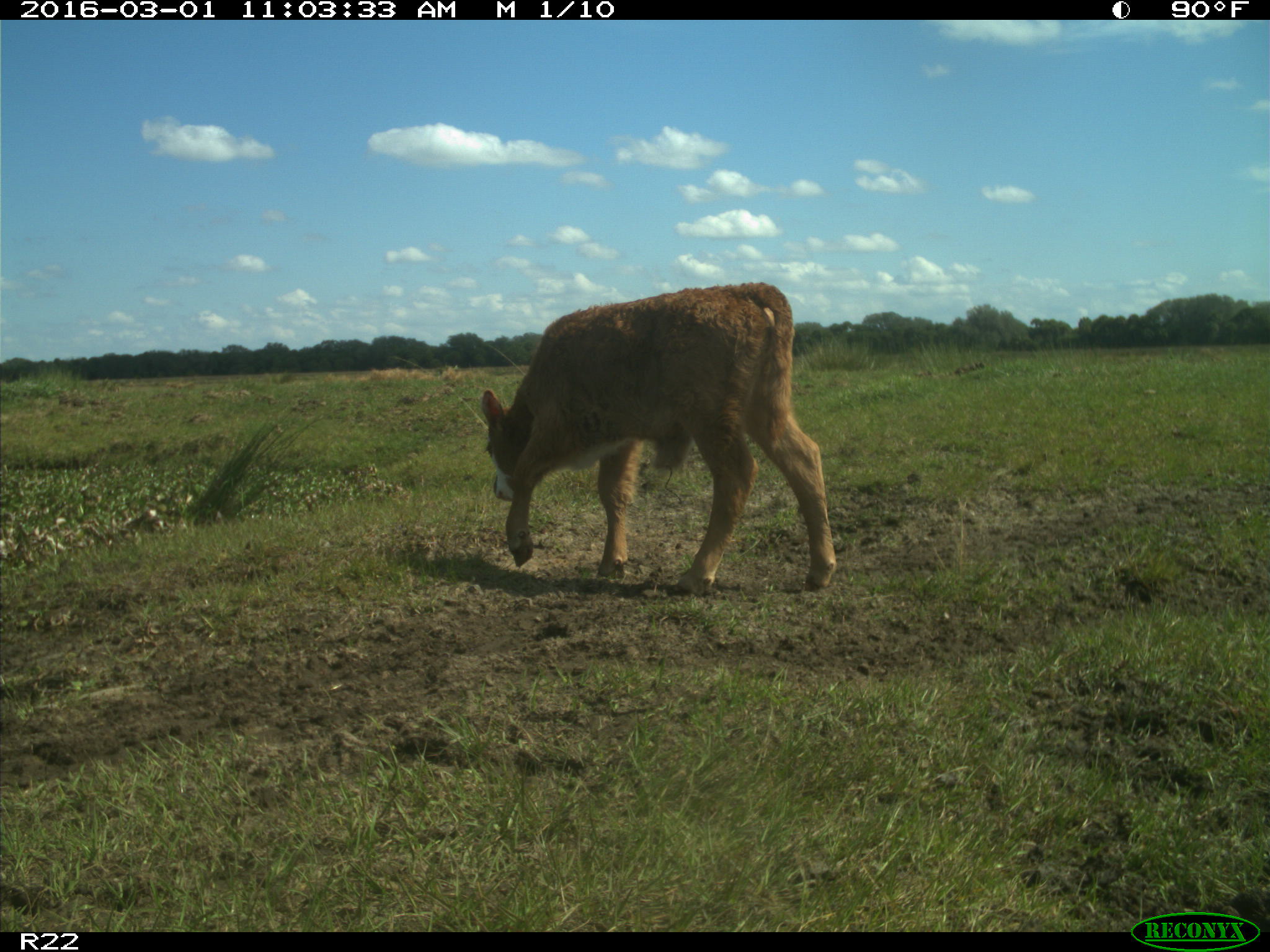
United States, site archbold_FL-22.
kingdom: Animalia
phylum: Chordata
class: Mammalia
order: Artiodactyla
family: Bovidae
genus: Bos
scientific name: Bos taurus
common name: domestic cow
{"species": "Bos taurus (domestic cow)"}